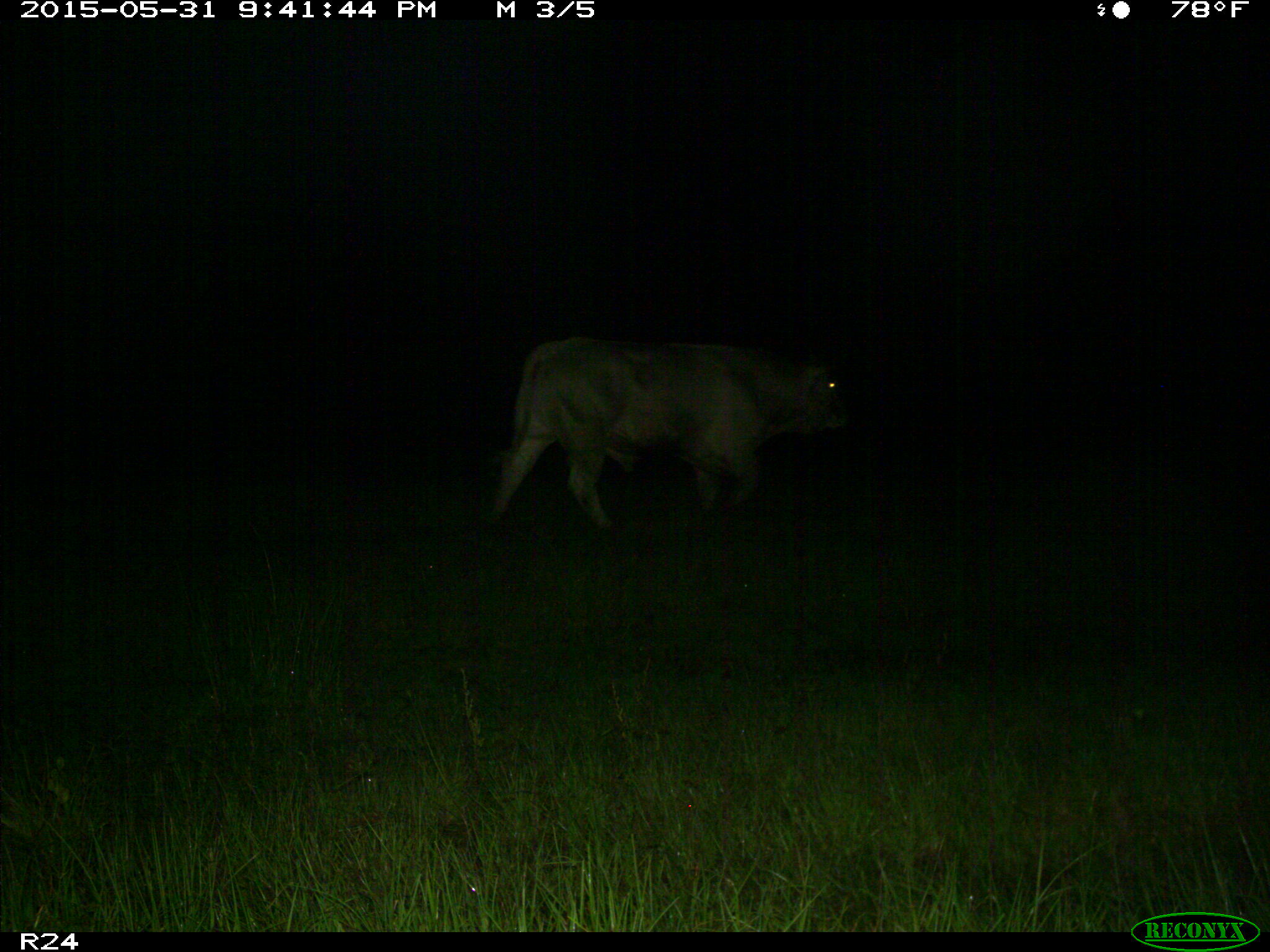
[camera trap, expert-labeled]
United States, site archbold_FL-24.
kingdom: Animalia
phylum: Chordata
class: Mammalia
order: Artiodactyla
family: Bovidae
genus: Bos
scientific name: Bos taurus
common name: domestic cow